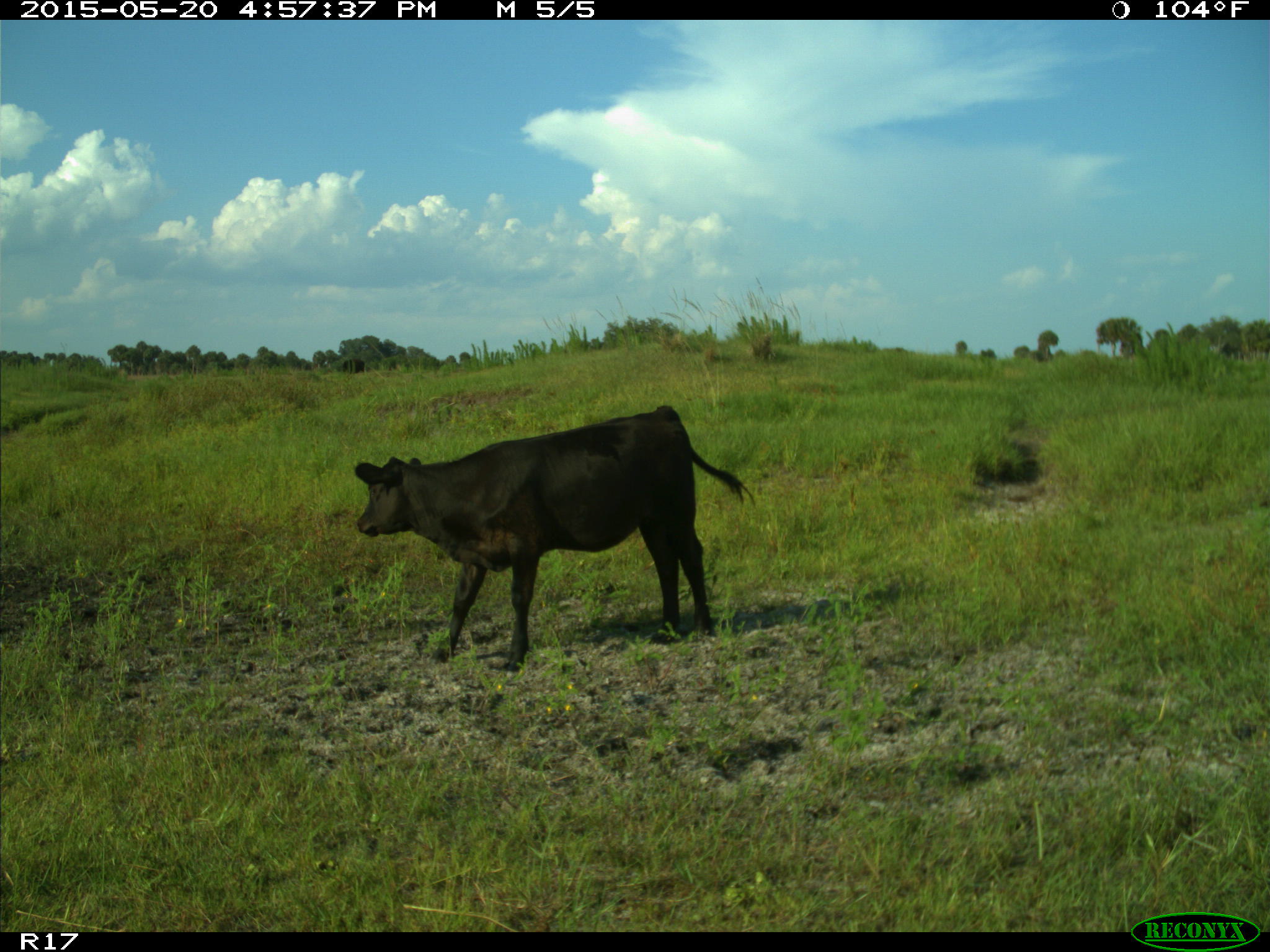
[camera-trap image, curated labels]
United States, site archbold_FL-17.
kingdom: Animalia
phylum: Chordata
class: Mammalia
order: Artiodactyla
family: Bovidae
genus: Bos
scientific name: Bos taurus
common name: domestic cow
Bos taurus (domestic cow).